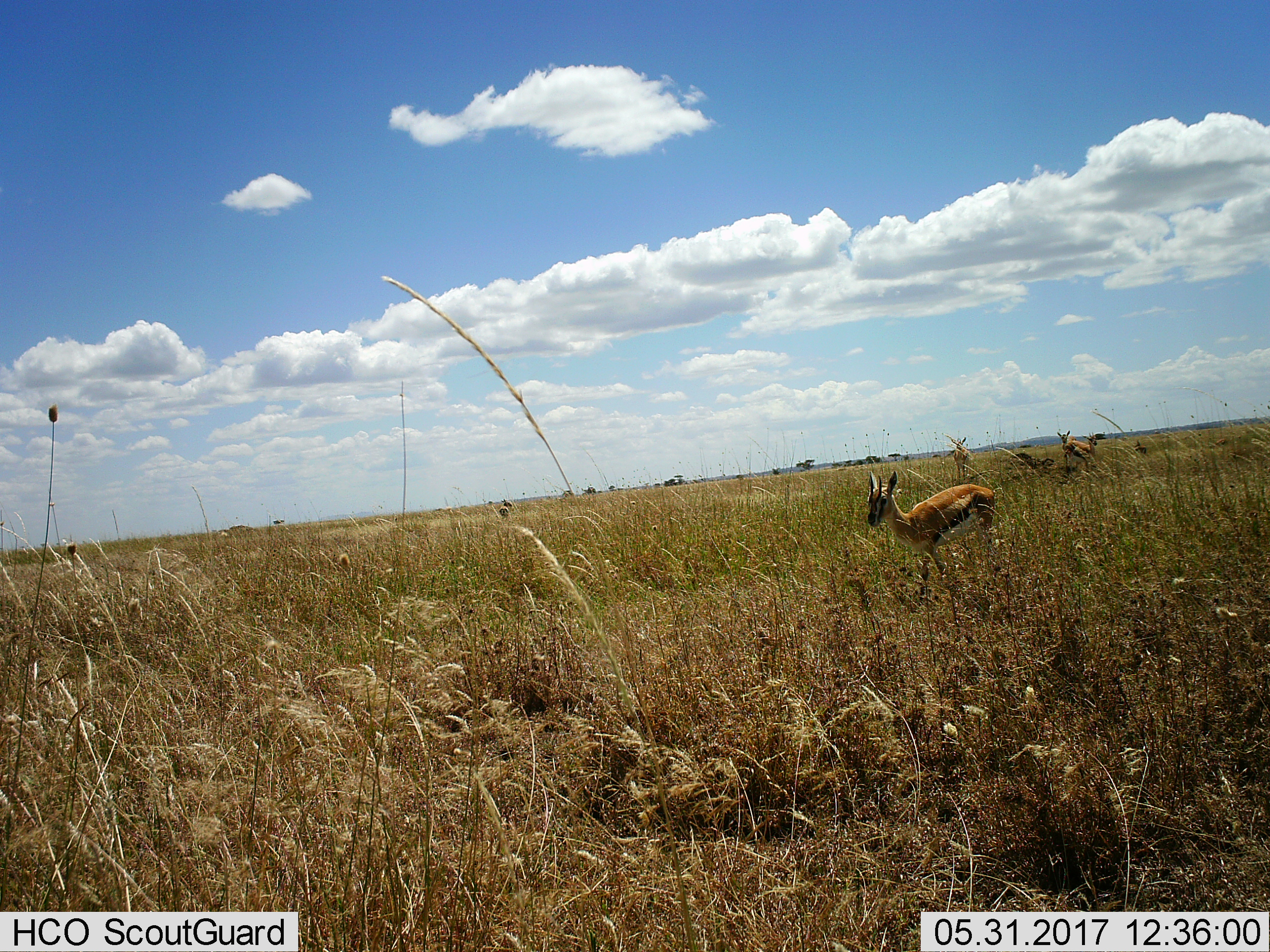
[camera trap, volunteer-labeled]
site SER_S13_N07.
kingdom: Animalia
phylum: Chordata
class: Mammalia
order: Artiodactyla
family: Bovidae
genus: Eudorcas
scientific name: Eudorcas thomsonii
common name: thomson's gazelle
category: gazellethomsons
Gazellethomsons (thomson's gazelle) (Eudorcas thomsonii), count 4. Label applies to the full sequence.